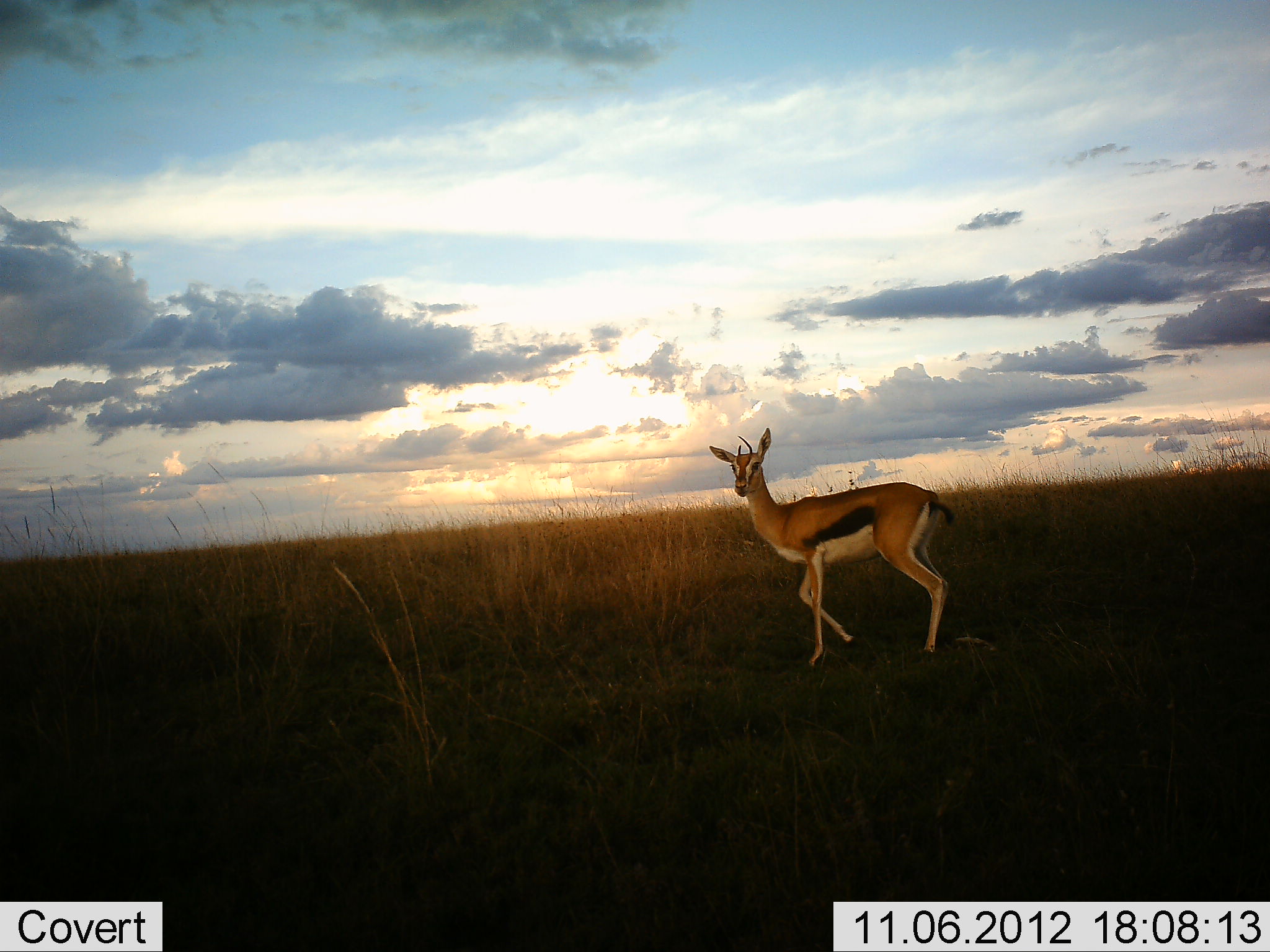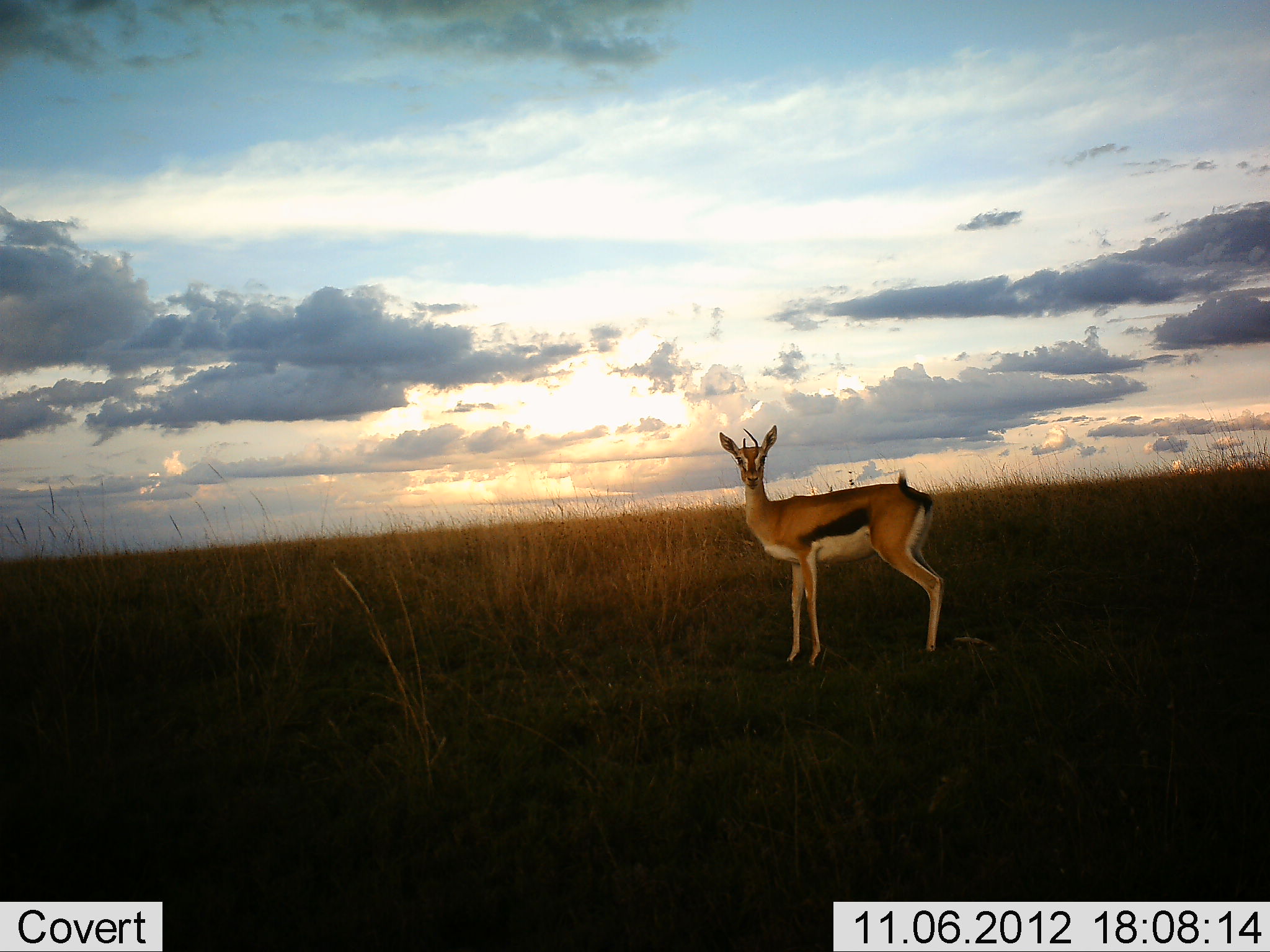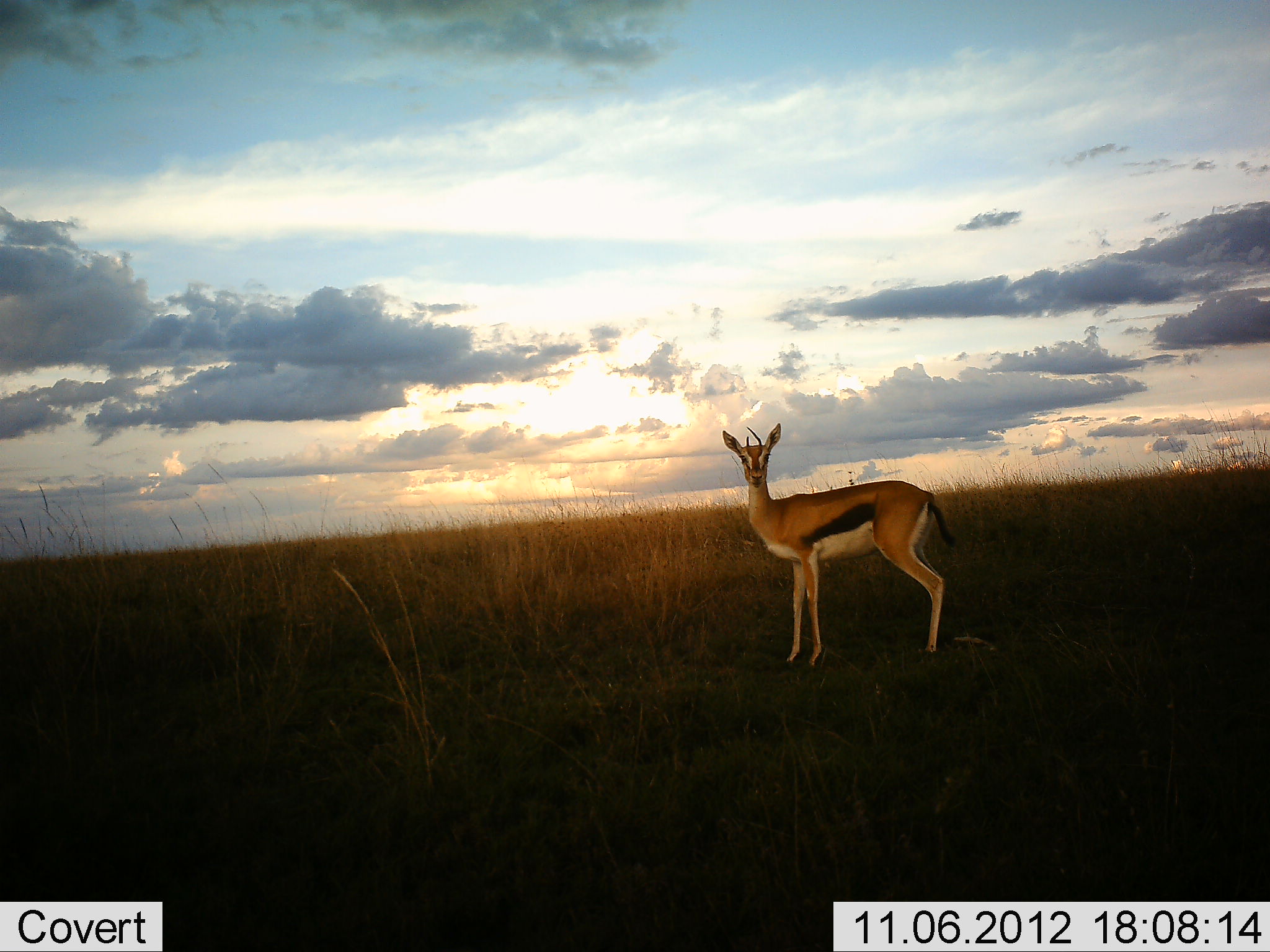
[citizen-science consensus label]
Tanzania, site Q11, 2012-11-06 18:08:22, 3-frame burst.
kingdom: Animalia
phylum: Chordata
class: Mammalia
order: Artiodactyla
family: Bovidae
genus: Eudorcas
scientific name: Eudorcas thomsonii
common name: thomson's gazelle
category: gazellethomsons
Gazellethomsons (thomson's gazelle) (Eudorcas thomsonii), count 1. Behavior (volunteer vote fractions): standing 100%, resting 0%, moving 0%, interacting 0%. Young present (vote fraction): 0%. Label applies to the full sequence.